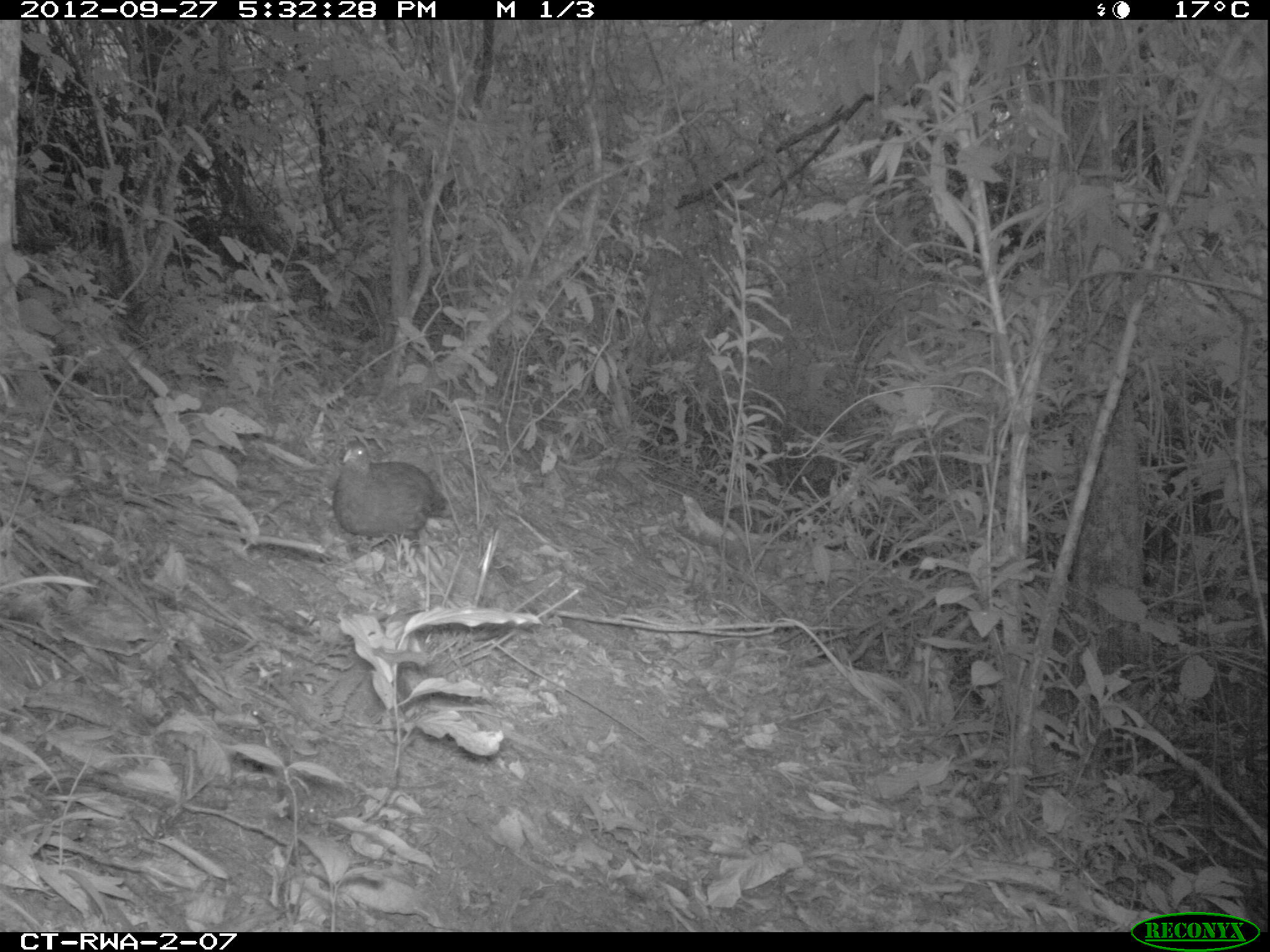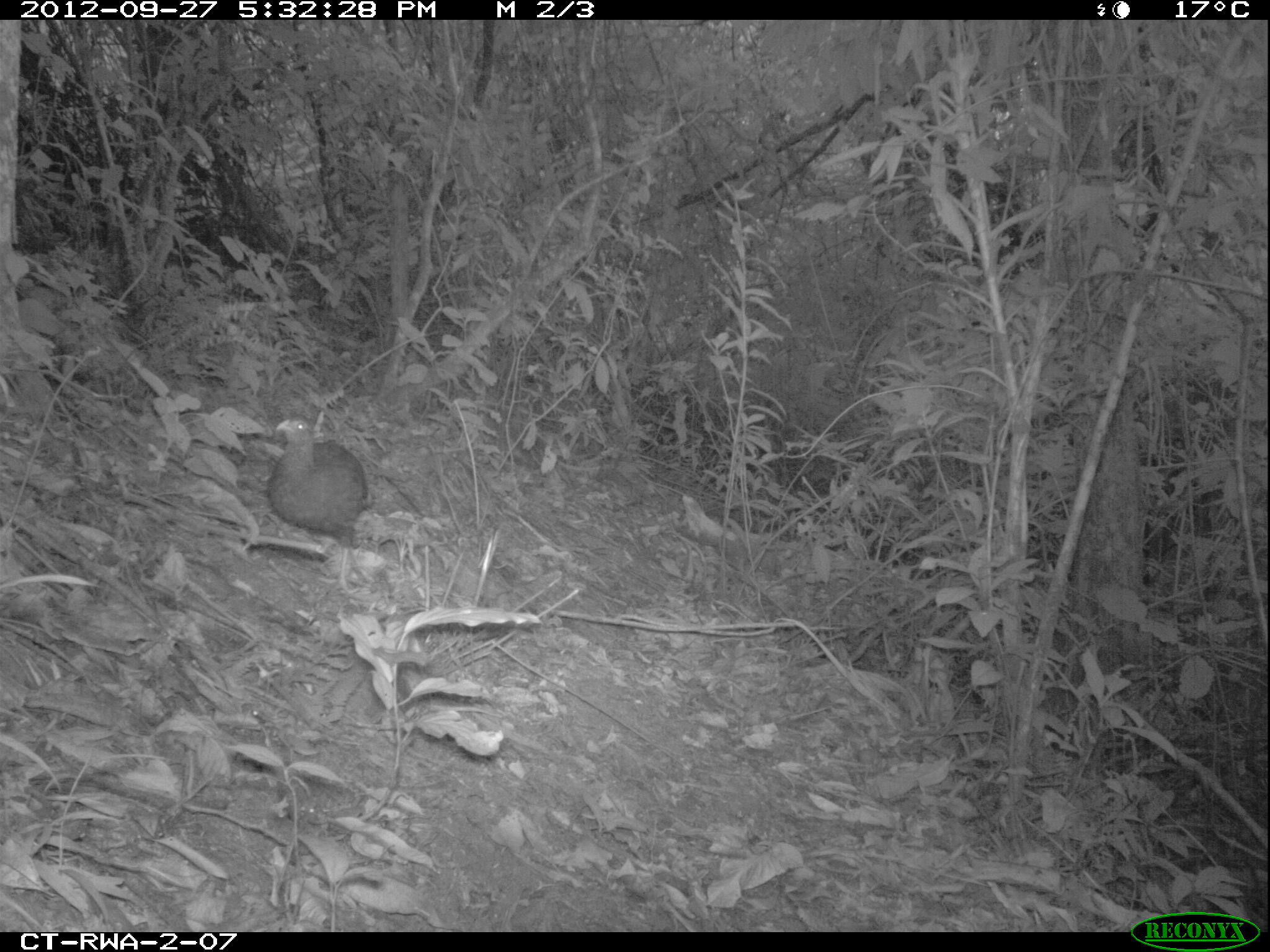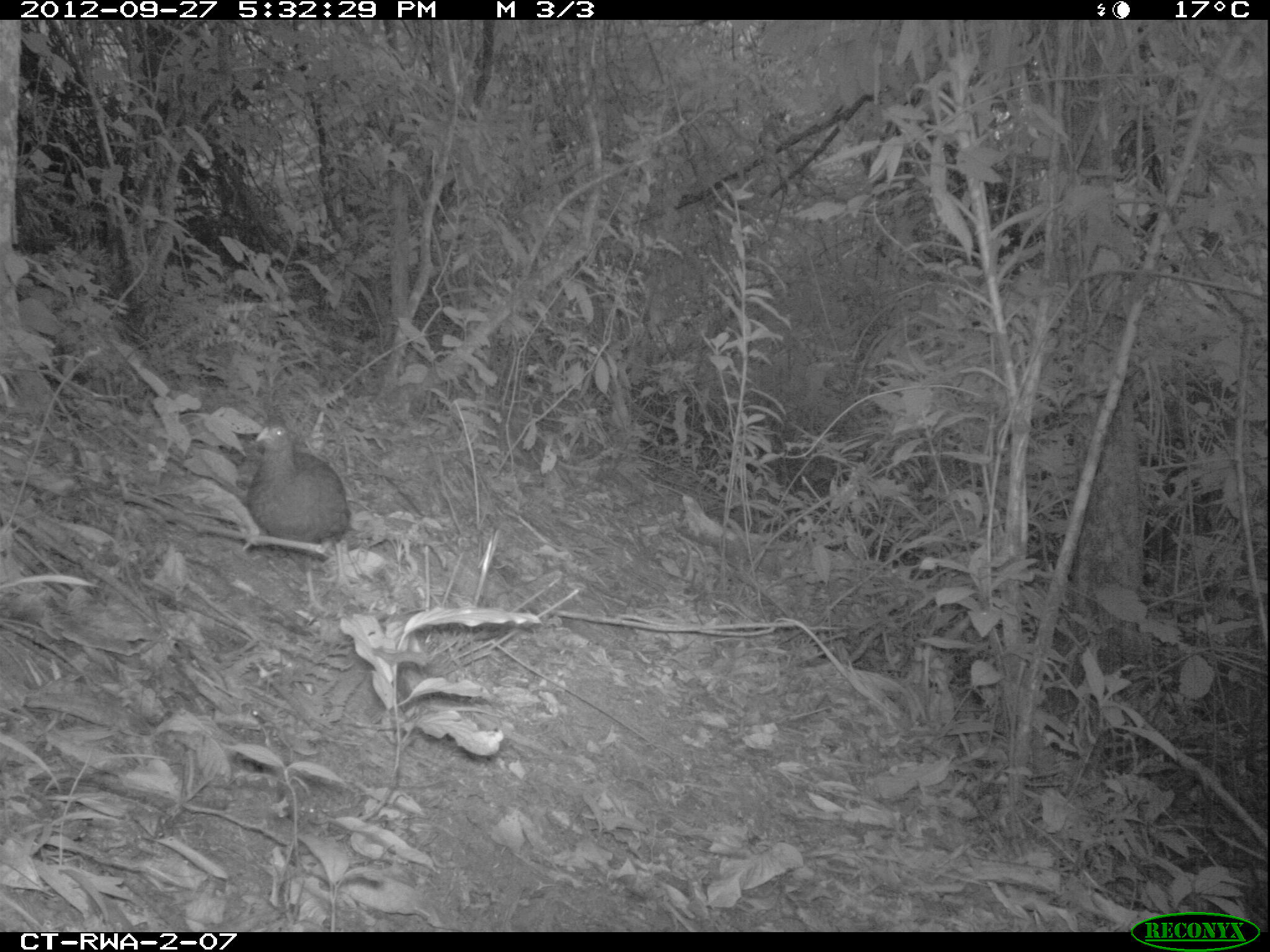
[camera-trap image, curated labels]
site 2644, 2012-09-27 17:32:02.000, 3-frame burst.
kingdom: Animalia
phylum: Chordata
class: Aves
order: Galliformes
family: Phasianidae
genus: Pternistis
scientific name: Pternistis nobilis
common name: handsome francolin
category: francolinus nobilis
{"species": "francolinus nobilis (handsome francolin) (Pternistis nobilis)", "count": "1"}